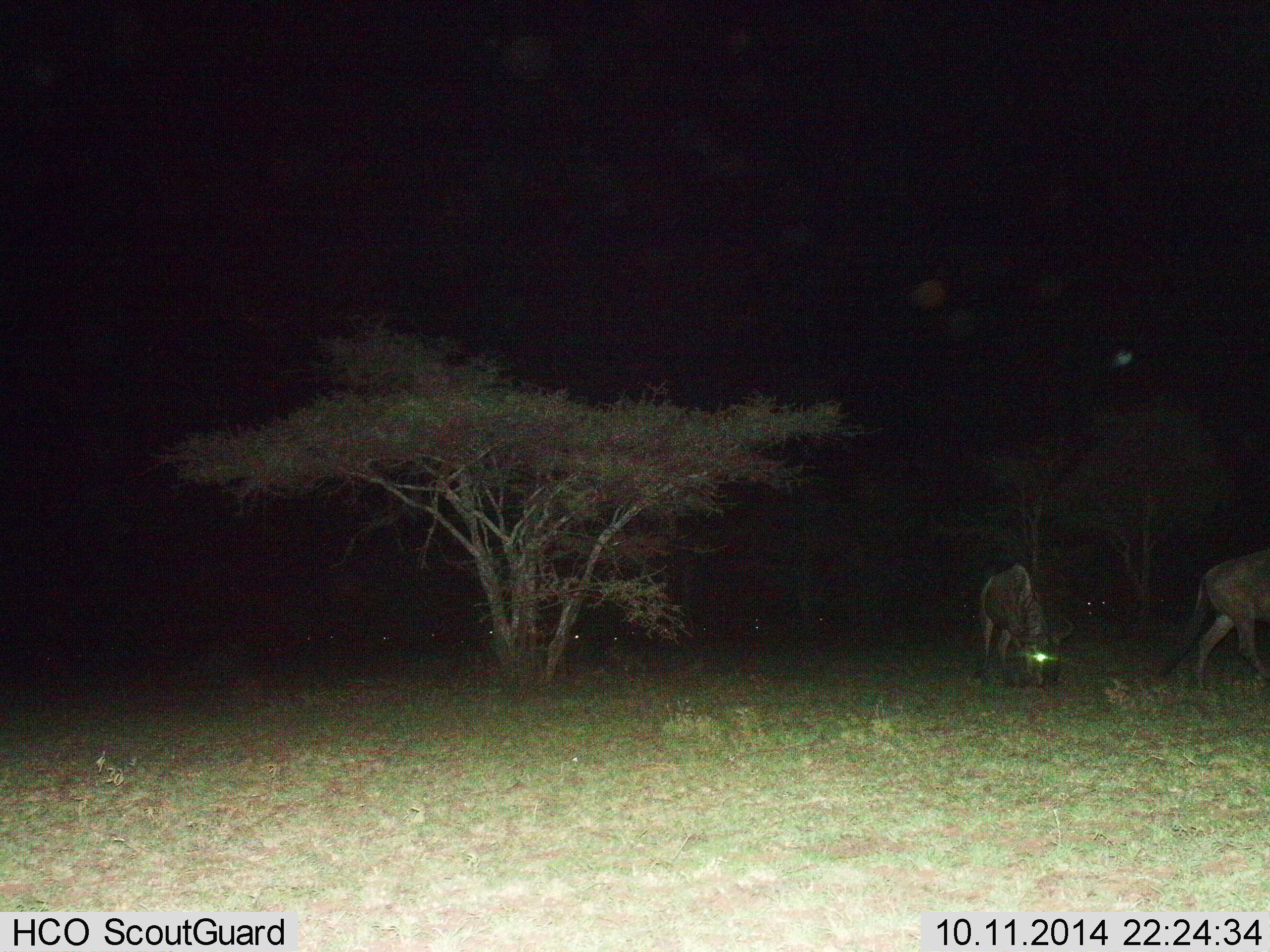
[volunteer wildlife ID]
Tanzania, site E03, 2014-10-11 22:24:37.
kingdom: Animalia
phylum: Chordata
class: Mammalia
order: Artiodactyla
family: Bovidae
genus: Connochaetes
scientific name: Connochaetes taurinus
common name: blue wildebeest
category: wildebeest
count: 2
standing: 30%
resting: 0%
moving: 50%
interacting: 0%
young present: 0%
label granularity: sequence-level